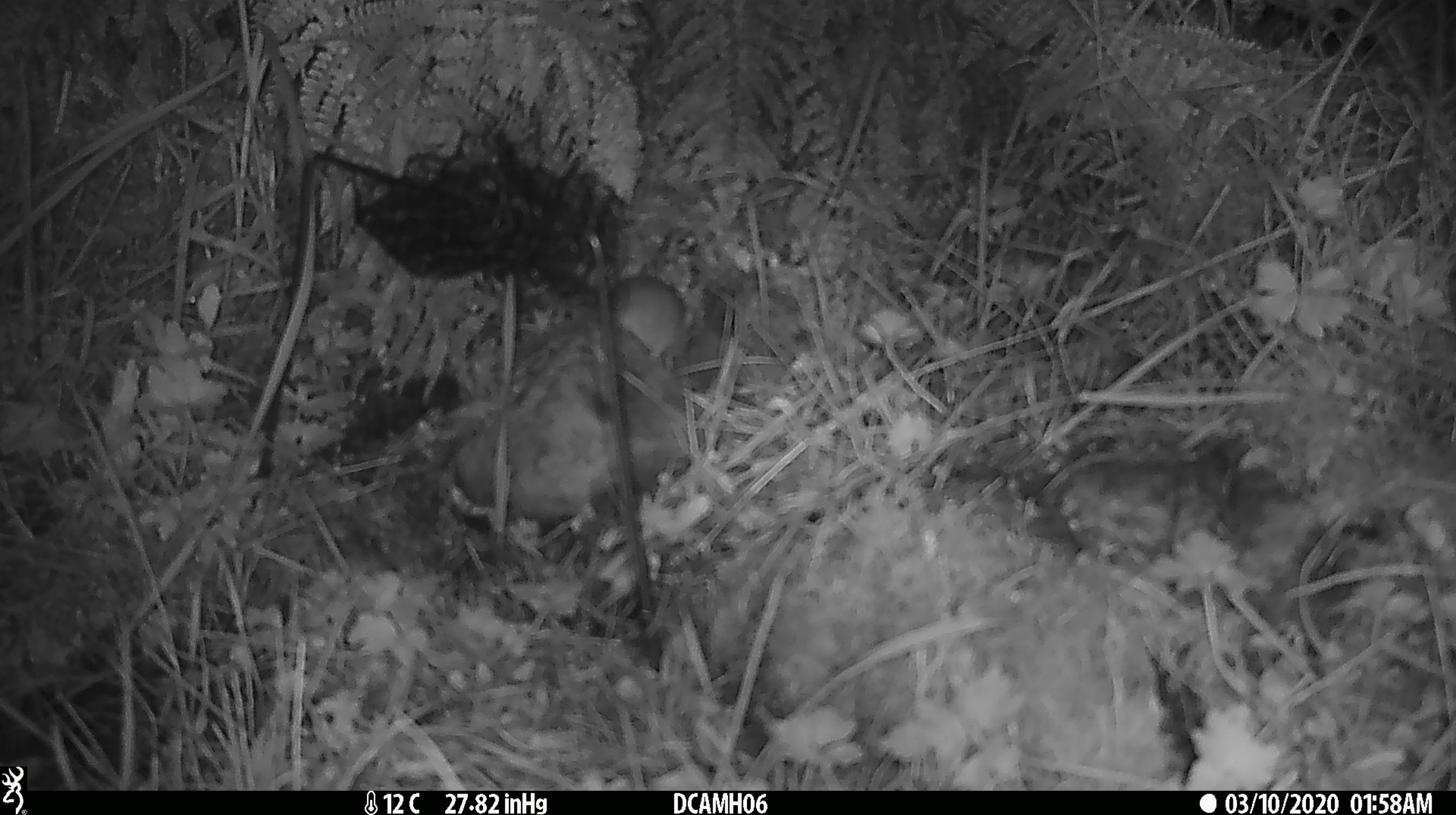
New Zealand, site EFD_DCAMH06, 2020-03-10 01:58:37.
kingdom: Animalia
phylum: Chordata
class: Mammalia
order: Rodentia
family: Muridae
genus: Mus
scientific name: Mus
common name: mouse